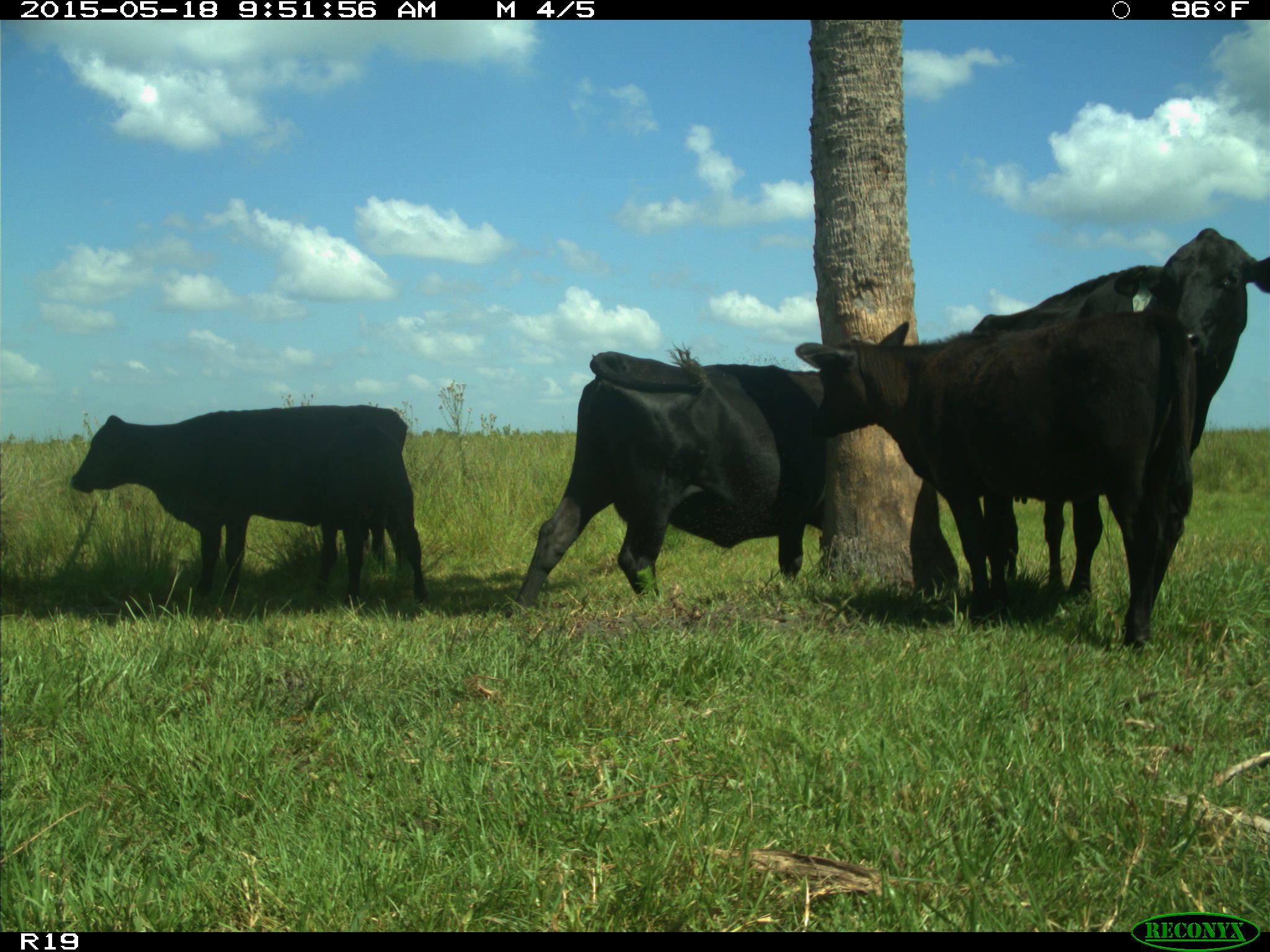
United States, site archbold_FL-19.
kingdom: Animalia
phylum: Chordata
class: Mammalia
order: Artiodactyla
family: Bovidae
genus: Bos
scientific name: Bos taurus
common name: domestic cow